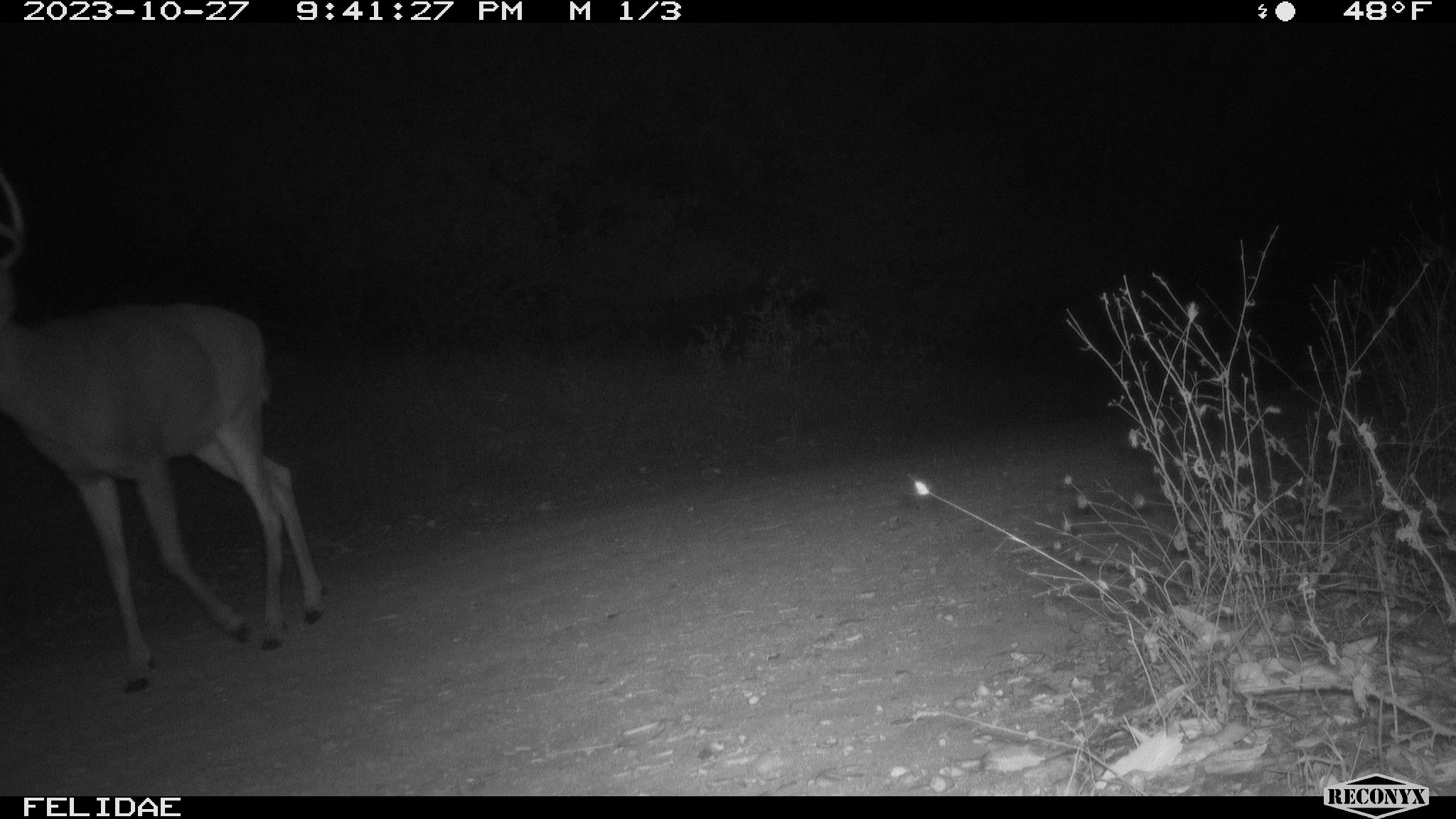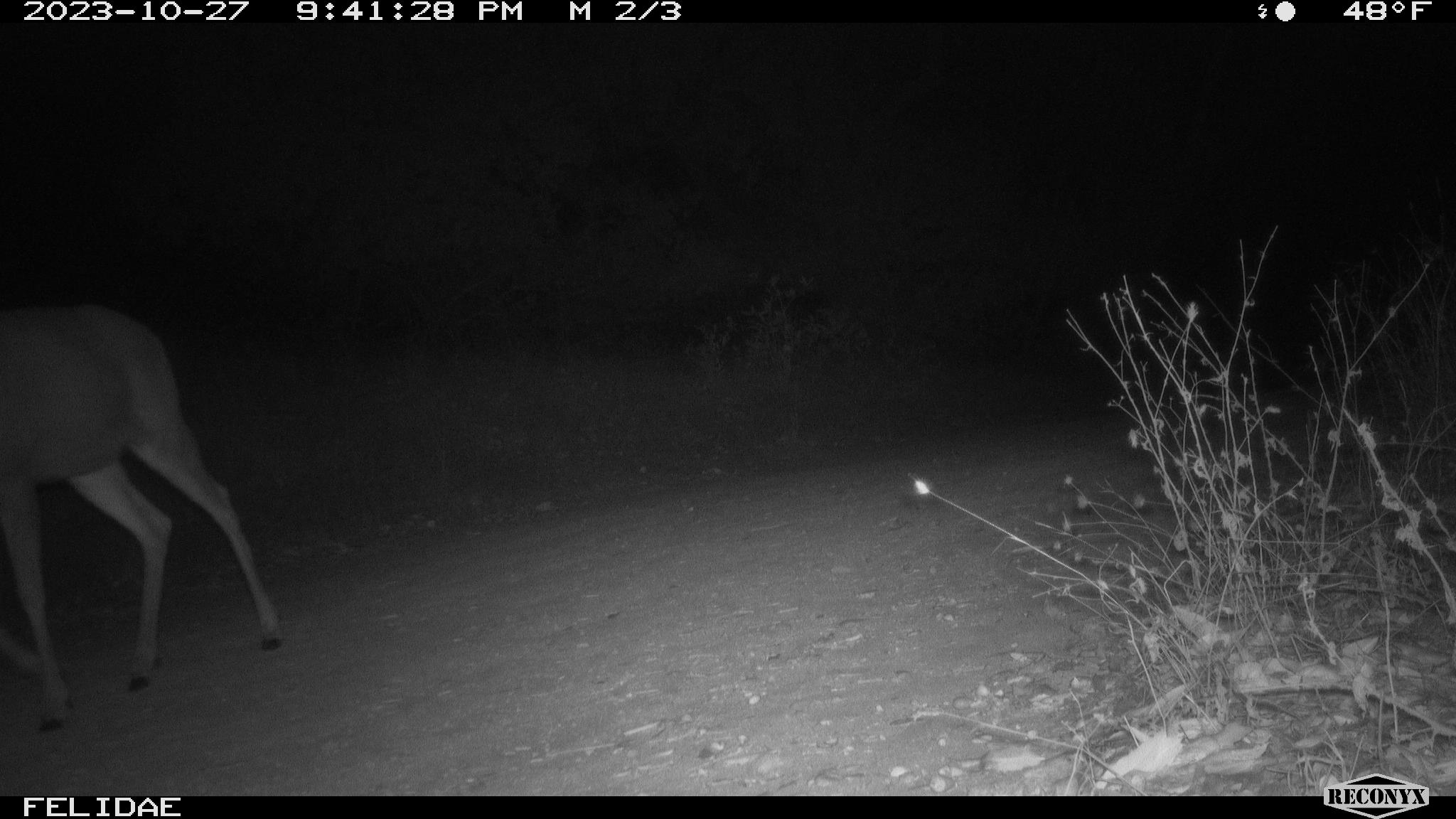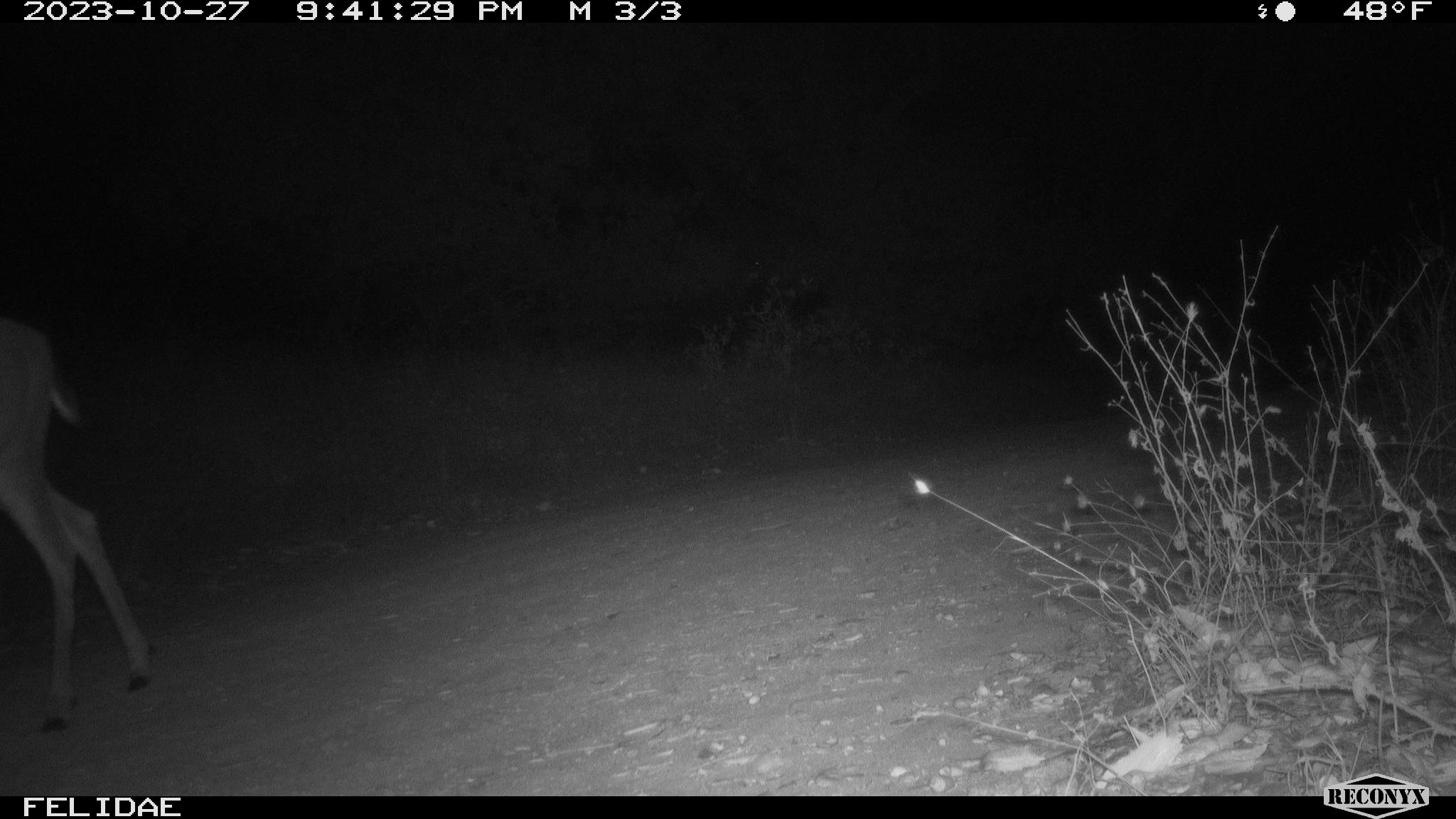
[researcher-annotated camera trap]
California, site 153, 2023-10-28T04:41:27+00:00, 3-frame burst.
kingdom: Animalia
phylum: Chordata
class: Mammalia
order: Artiodactyla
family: Cervidae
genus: Odocoileus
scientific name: Odocoileus hemionus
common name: mule deer